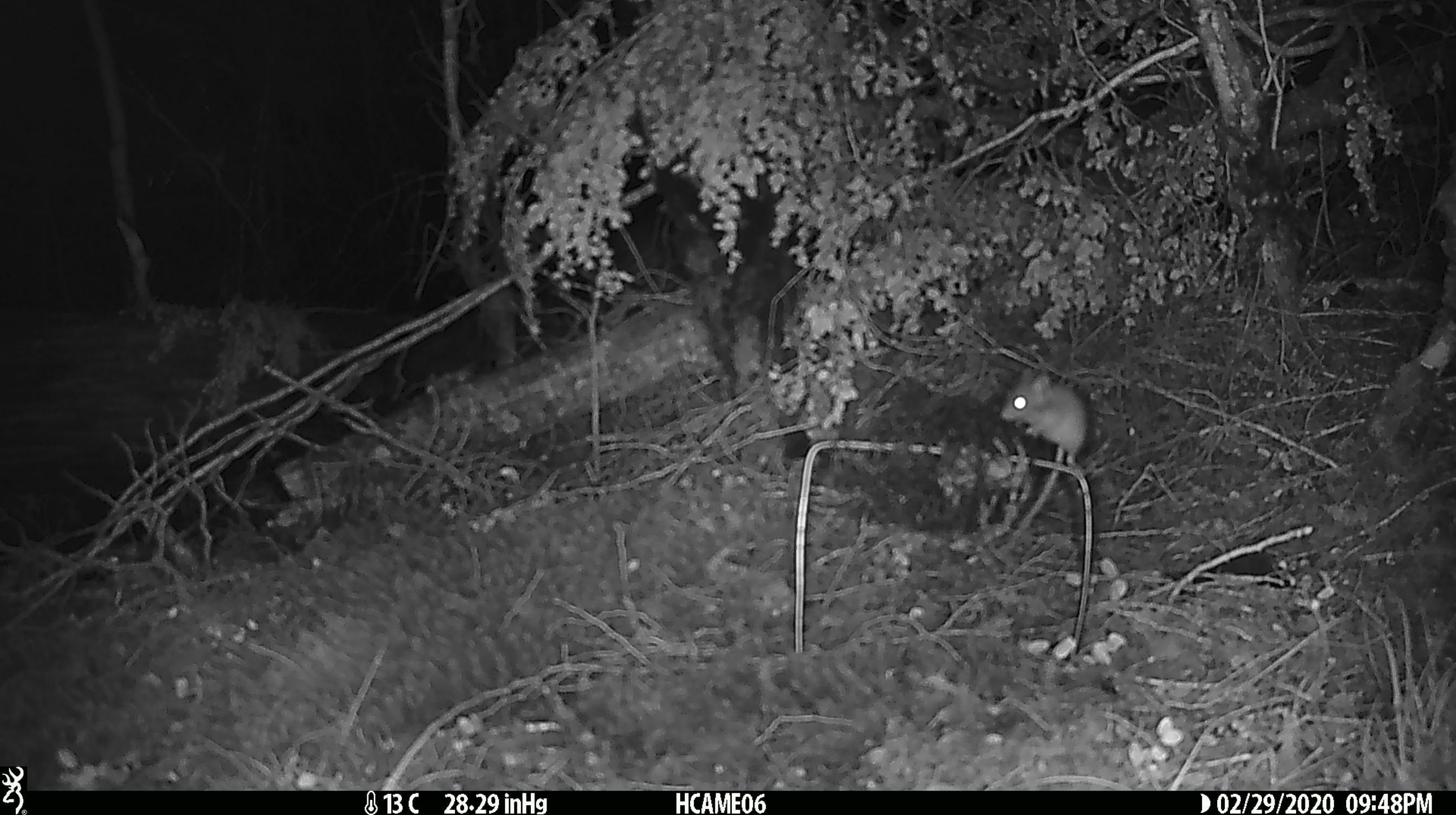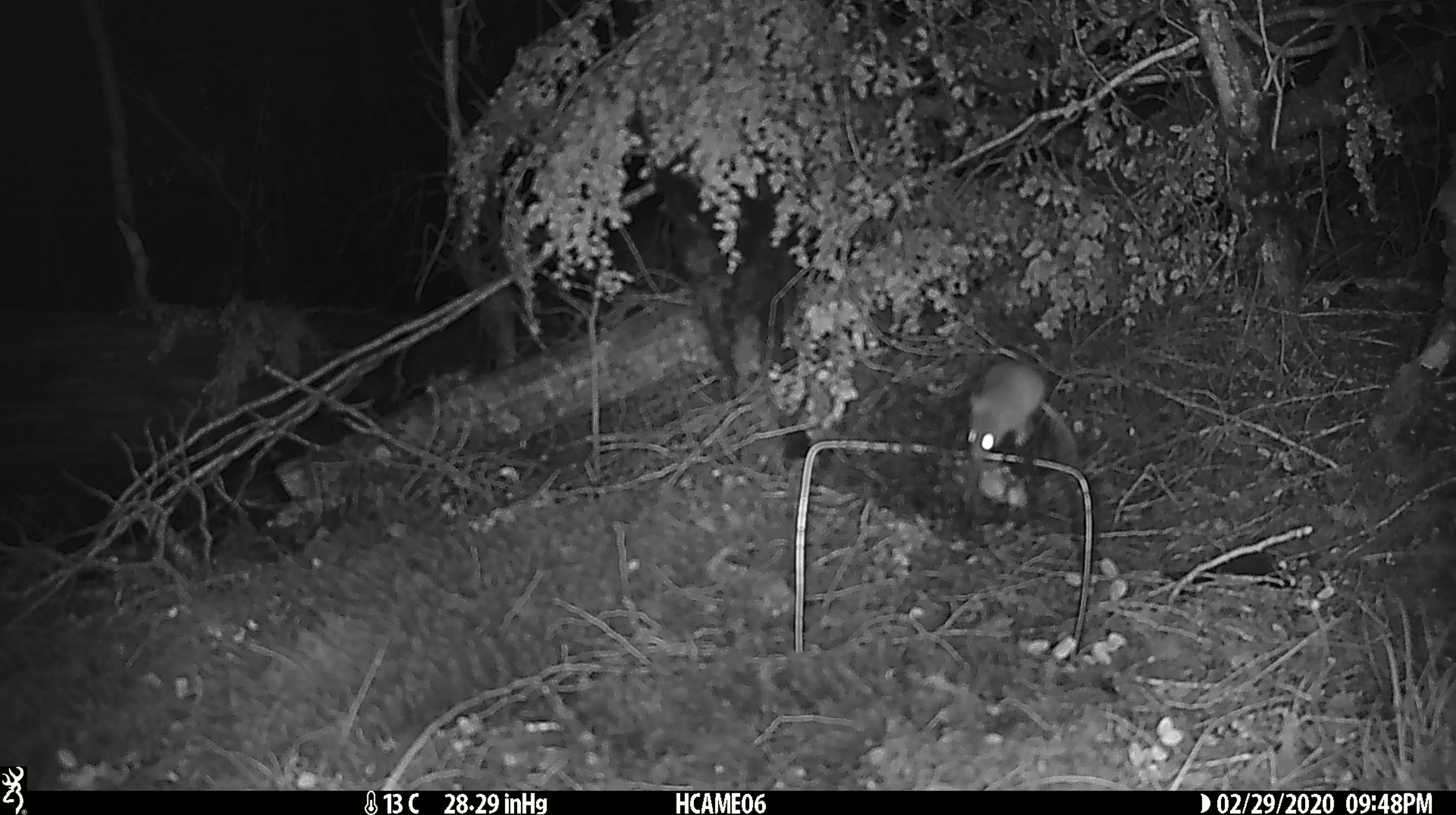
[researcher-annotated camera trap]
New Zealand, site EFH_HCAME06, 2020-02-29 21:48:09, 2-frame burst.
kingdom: Animalia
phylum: Chordata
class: Mammalia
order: Rodentia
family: Muridae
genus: Mus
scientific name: Mus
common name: mouse